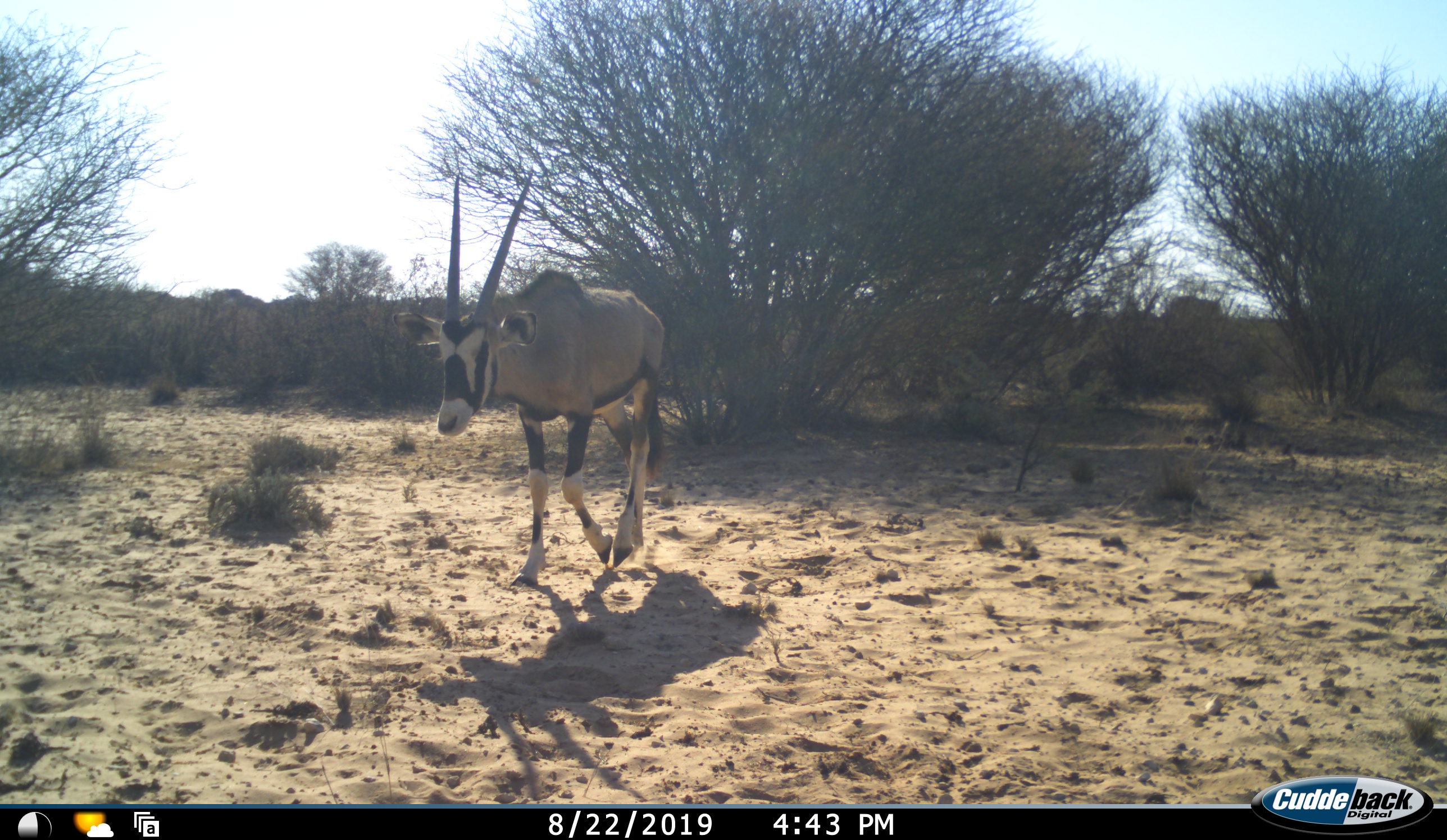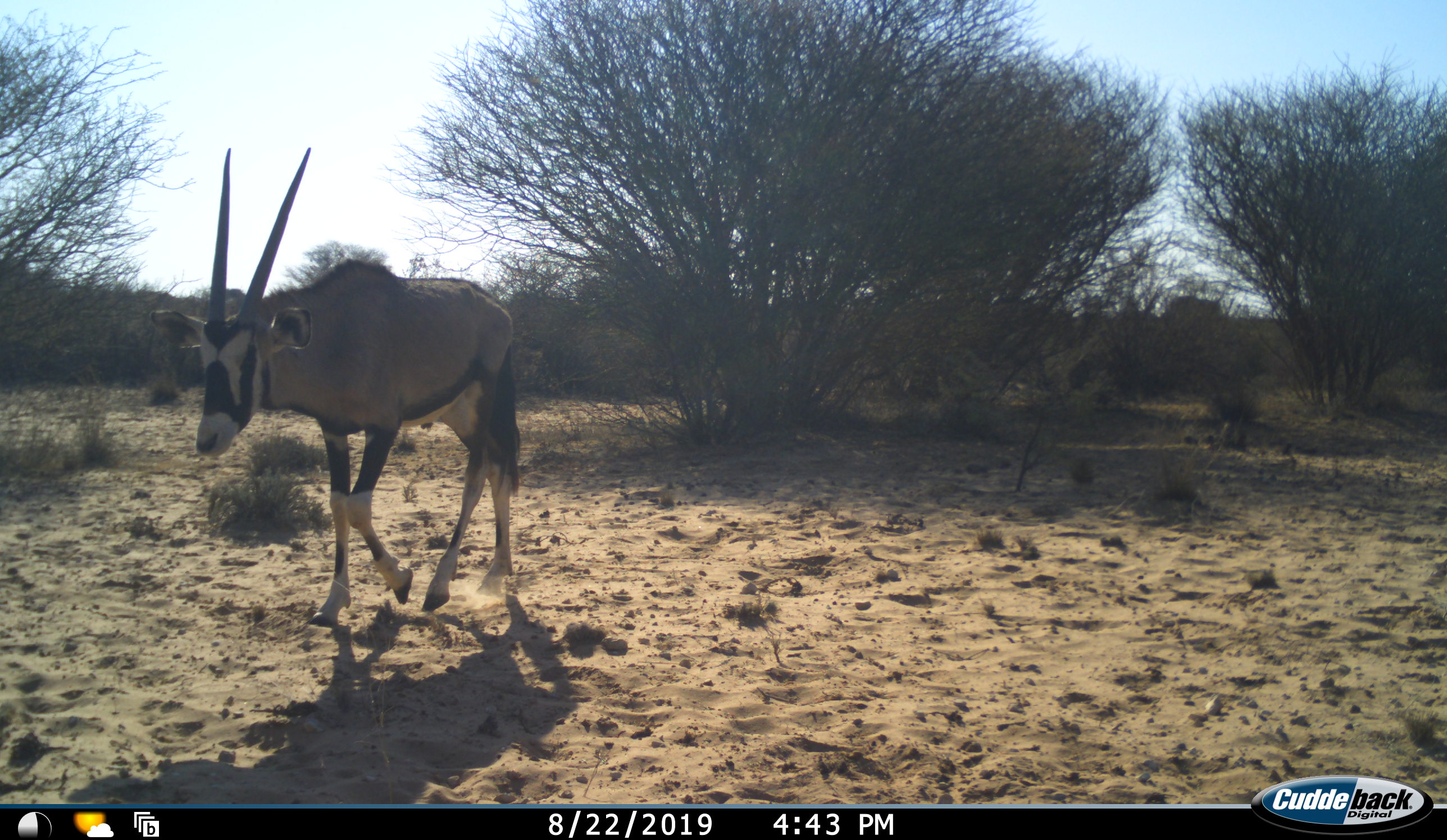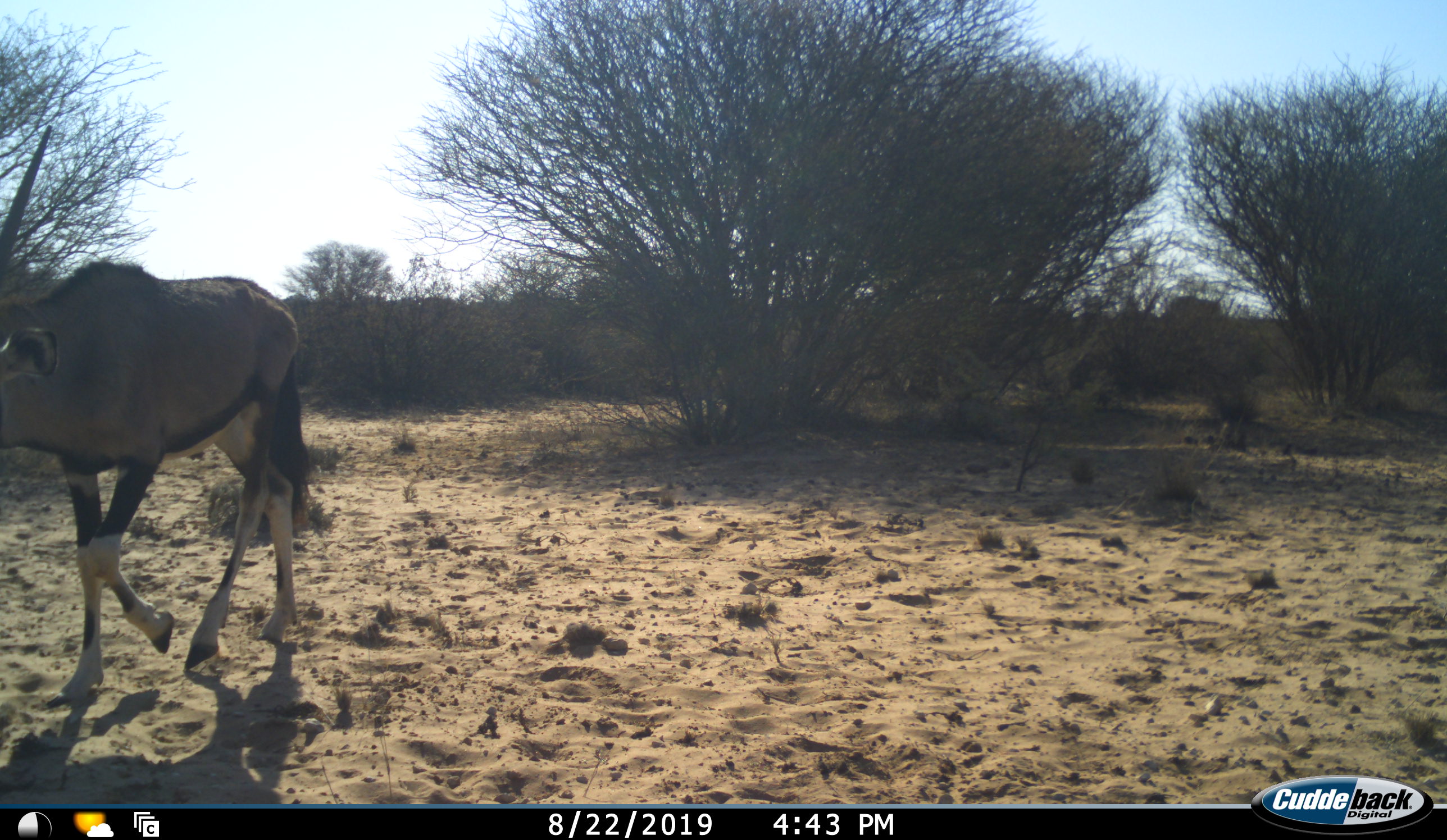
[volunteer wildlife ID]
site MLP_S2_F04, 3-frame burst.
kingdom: Animalia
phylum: Chordata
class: Mammalia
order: Artiodactyla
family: Bovidae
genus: Oryx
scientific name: Oryx gazella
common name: gemsbok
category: oryx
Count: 1.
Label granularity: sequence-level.